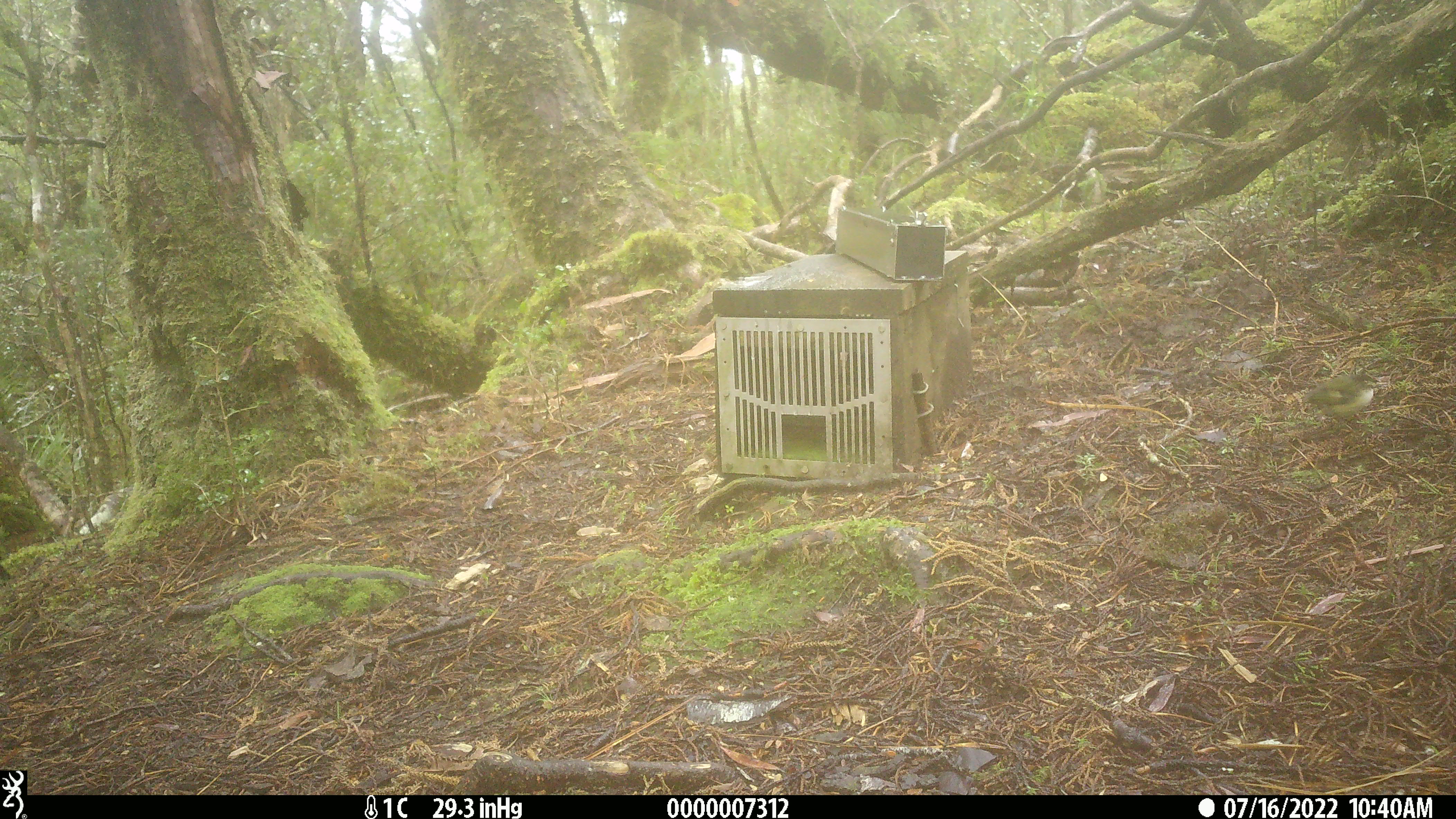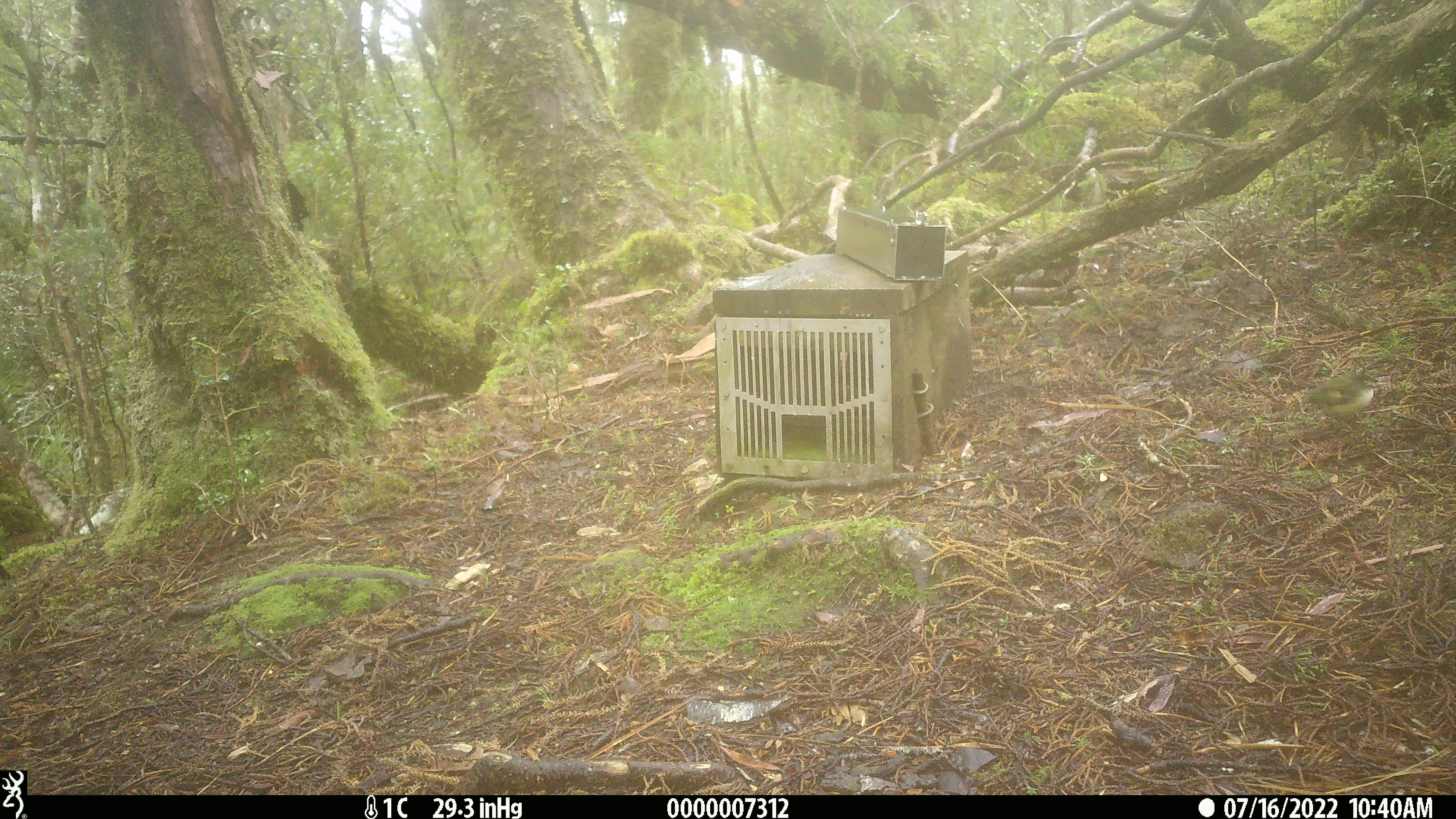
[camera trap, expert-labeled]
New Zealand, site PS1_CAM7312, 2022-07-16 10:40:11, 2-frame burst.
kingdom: Animalia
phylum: Chordata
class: Aves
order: Passeriformes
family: Acanthisittidae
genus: Acanthisitta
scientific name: Acanthisitta chloris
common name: rifleman